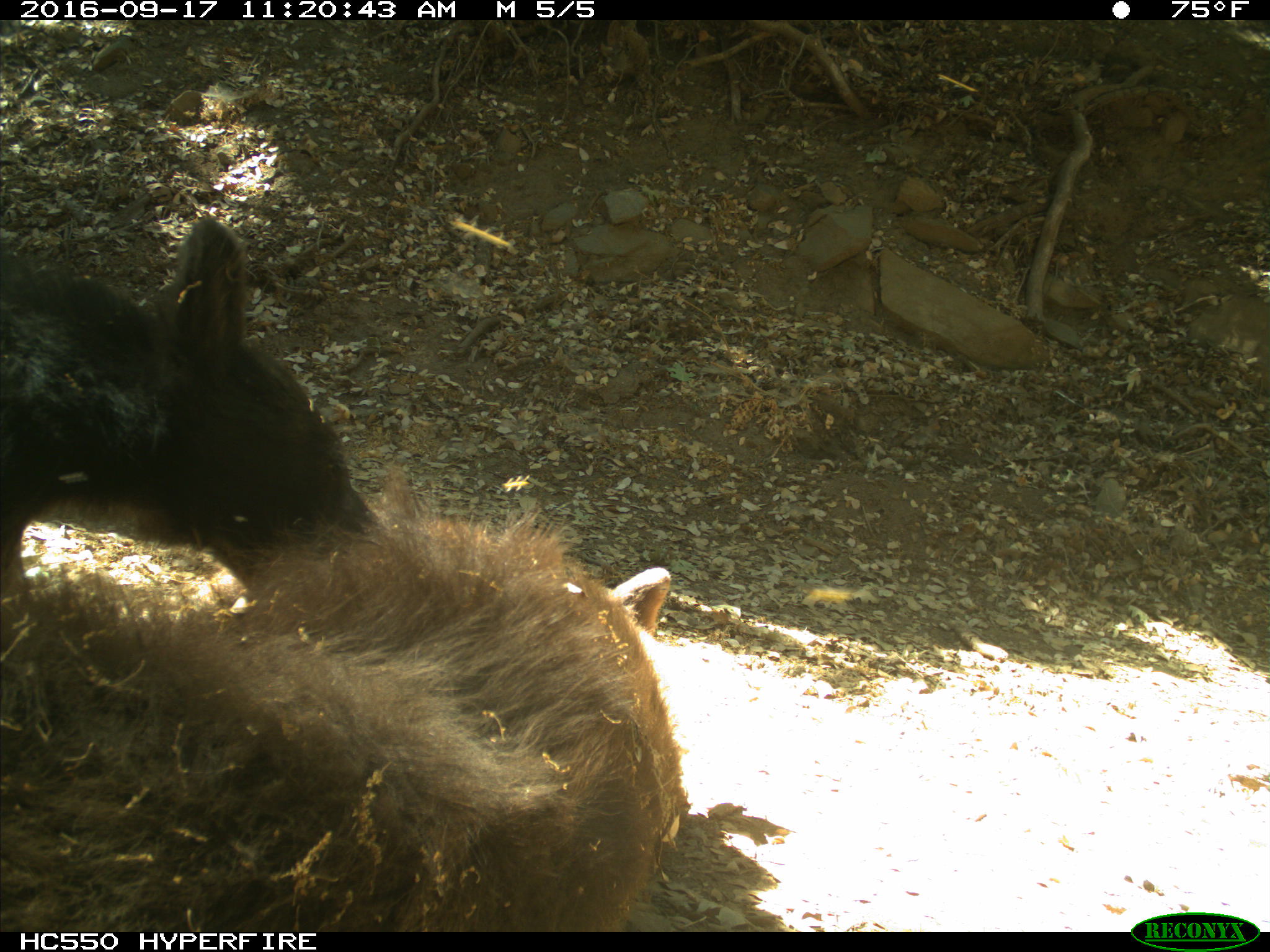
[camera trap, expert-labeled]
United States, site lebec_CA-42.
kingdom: Animalia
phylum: Chordata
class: Mammalia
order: Carnivora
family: Ursidae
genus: Ursus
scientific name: Ursus americanus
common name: american black bear